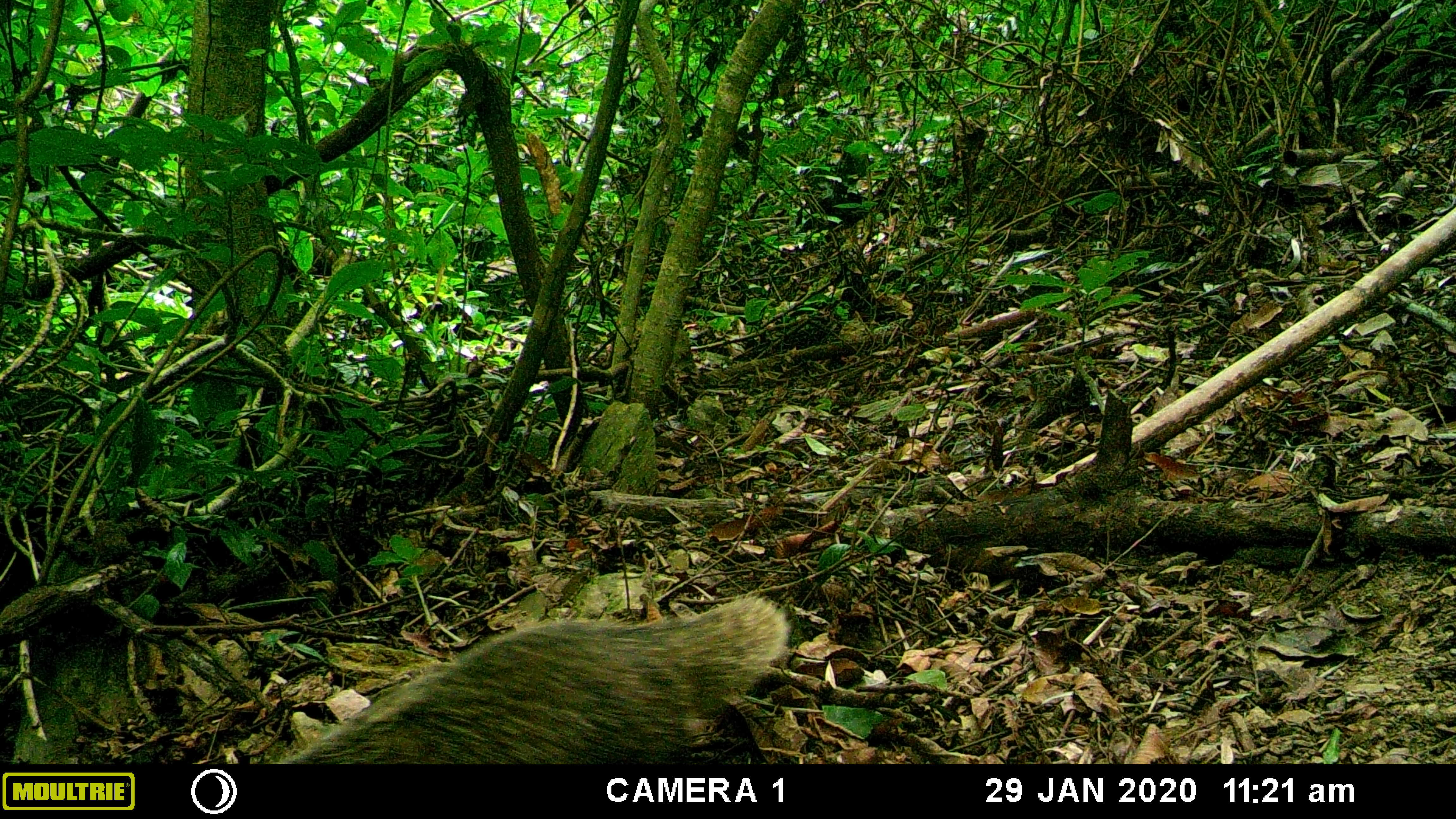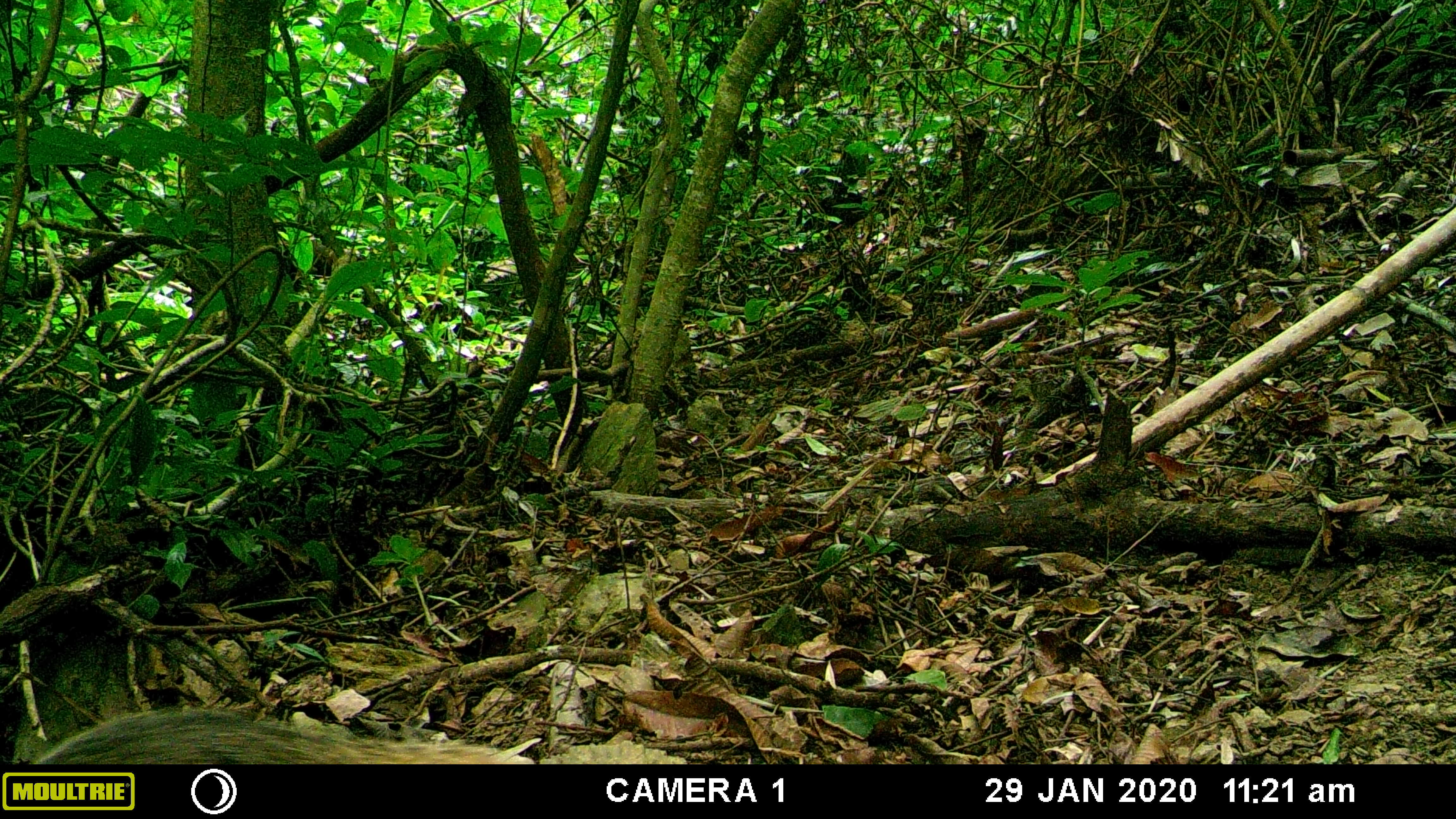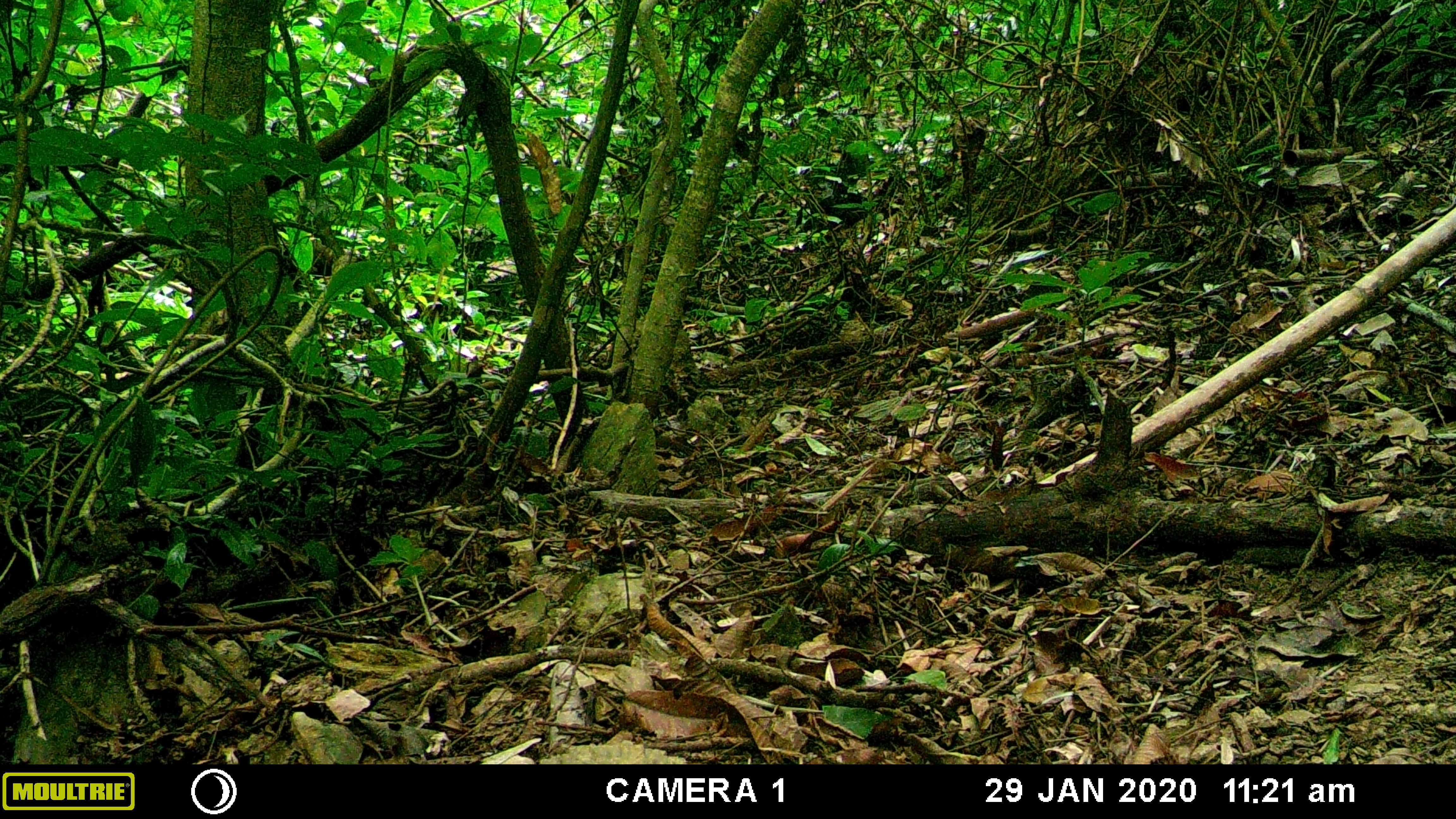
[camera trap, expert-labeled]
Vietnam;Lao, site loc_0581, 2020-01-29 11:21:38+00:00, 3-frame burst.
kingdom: Animalia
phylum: Chordata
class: Mammalia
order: Carnivora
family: Herpestidae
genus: Urva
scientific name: Urva urva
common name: crab-eating mongoose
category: crab eating mongoose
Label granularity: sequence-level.